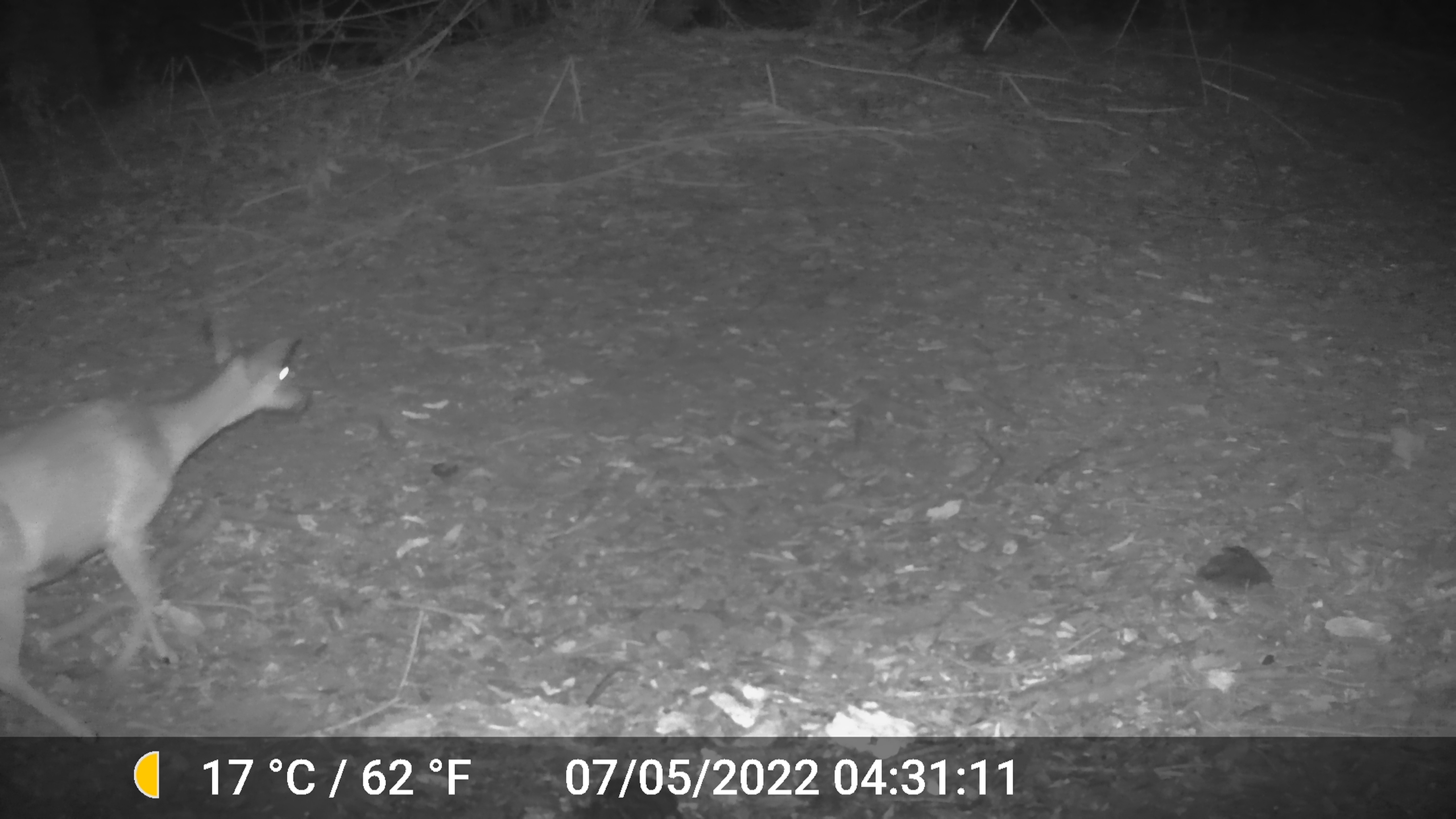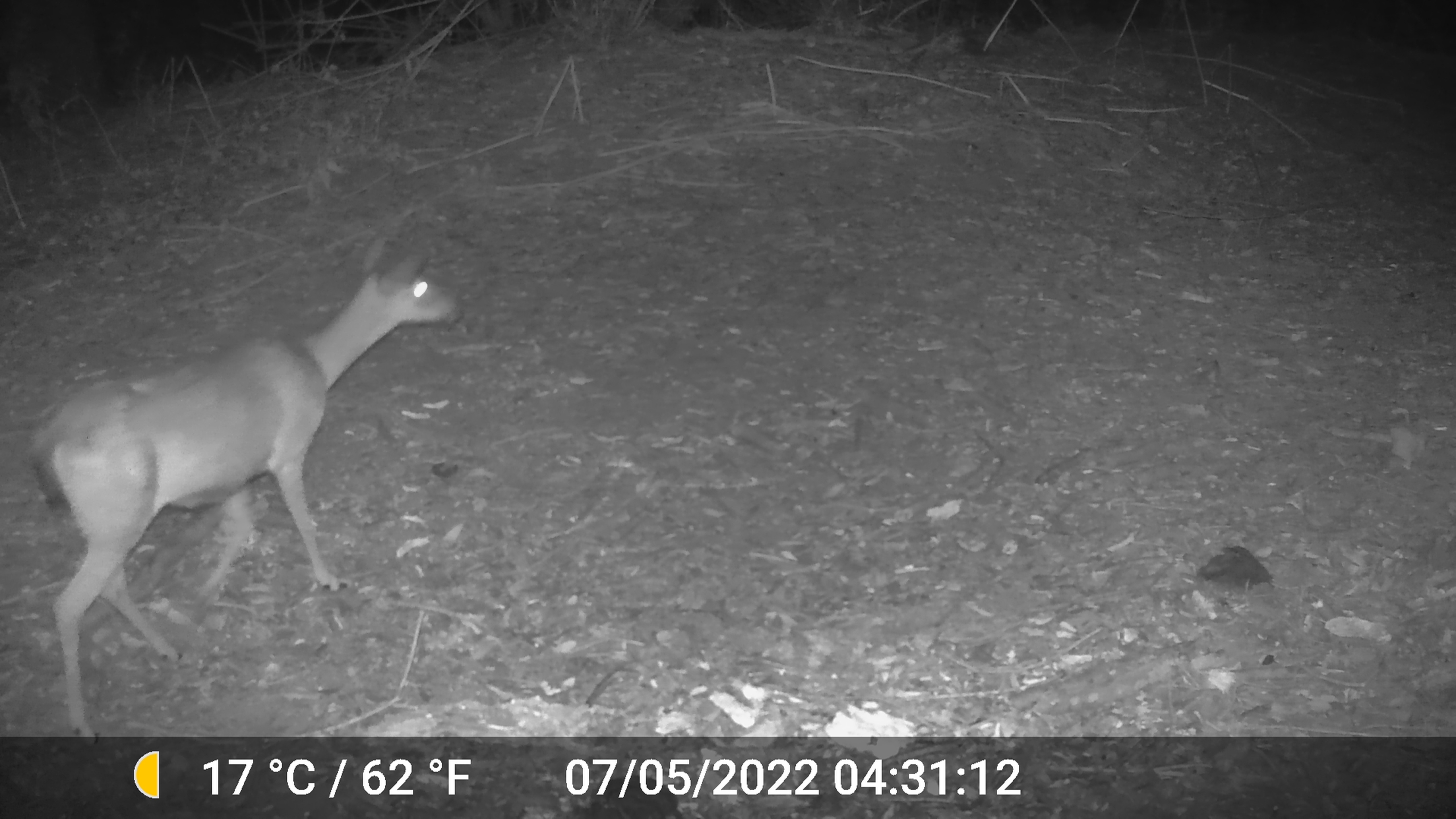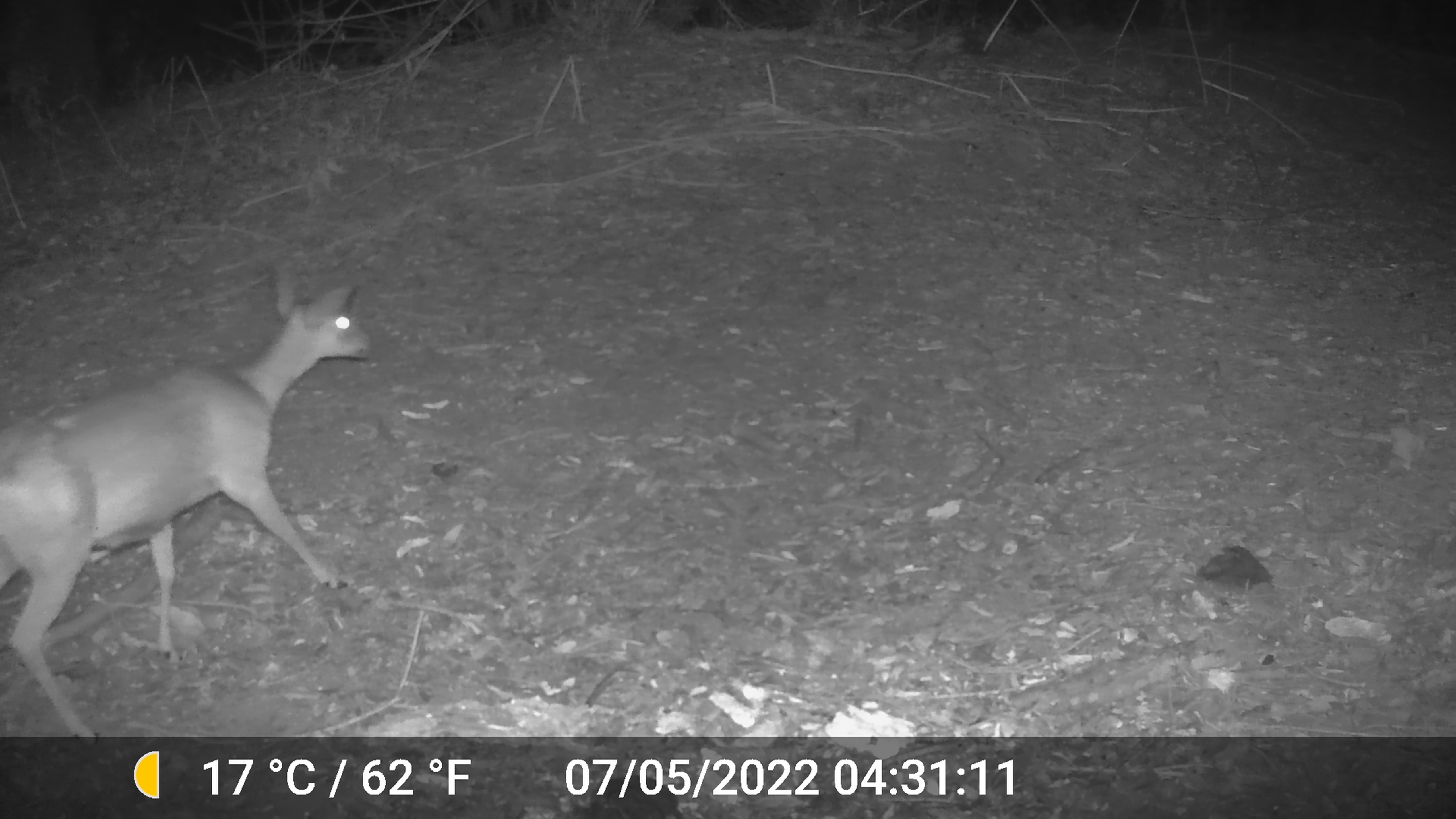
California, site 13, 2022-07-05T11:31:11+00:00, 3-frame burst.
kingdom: Animalia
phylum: Chordata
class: Mammalia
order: Artiodactyla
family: Cervidae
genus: Odocoileus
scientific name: Odocoileus hemionus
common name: mule deer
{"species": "mule deer (Odocoileus hemionus)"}